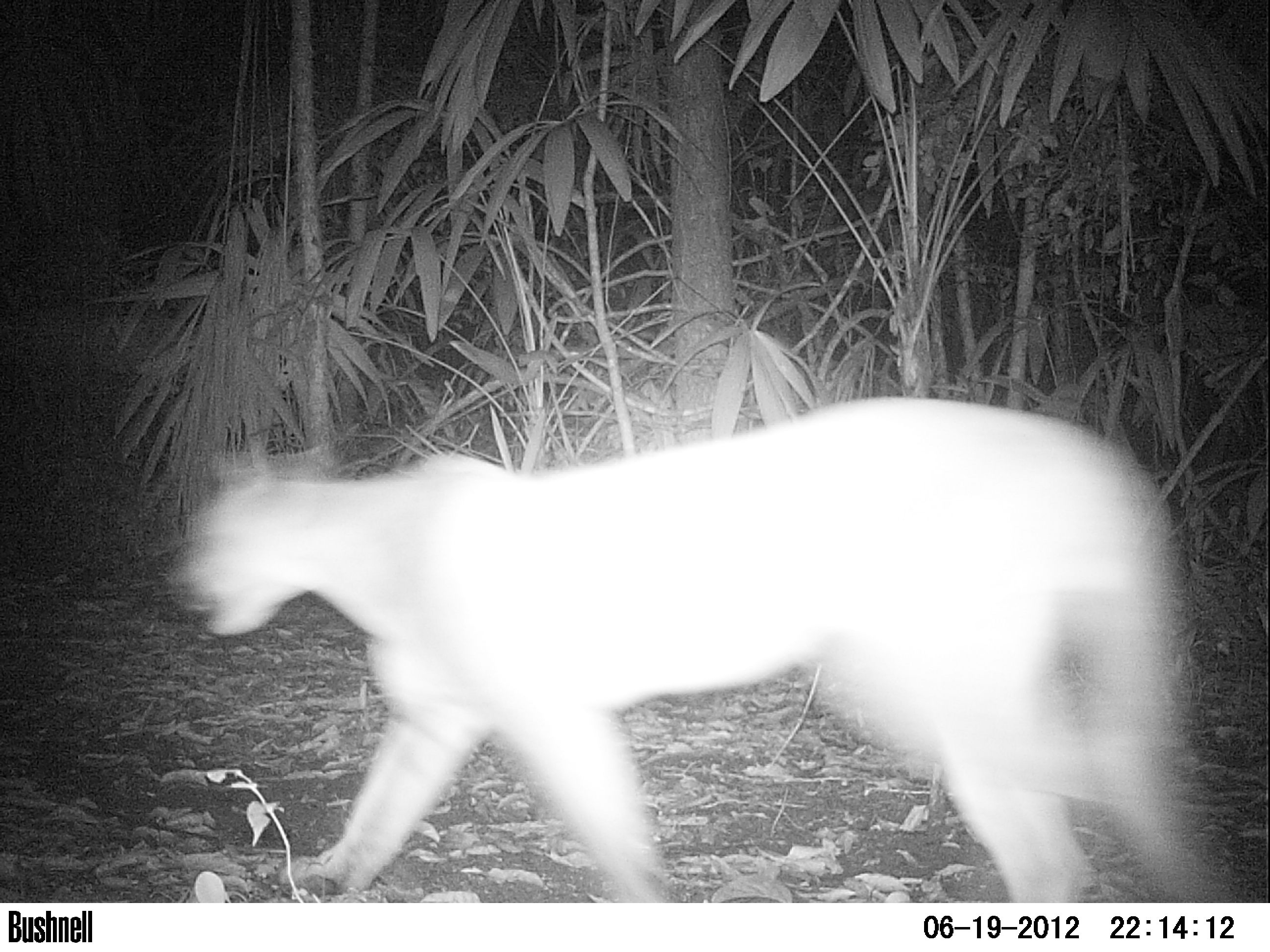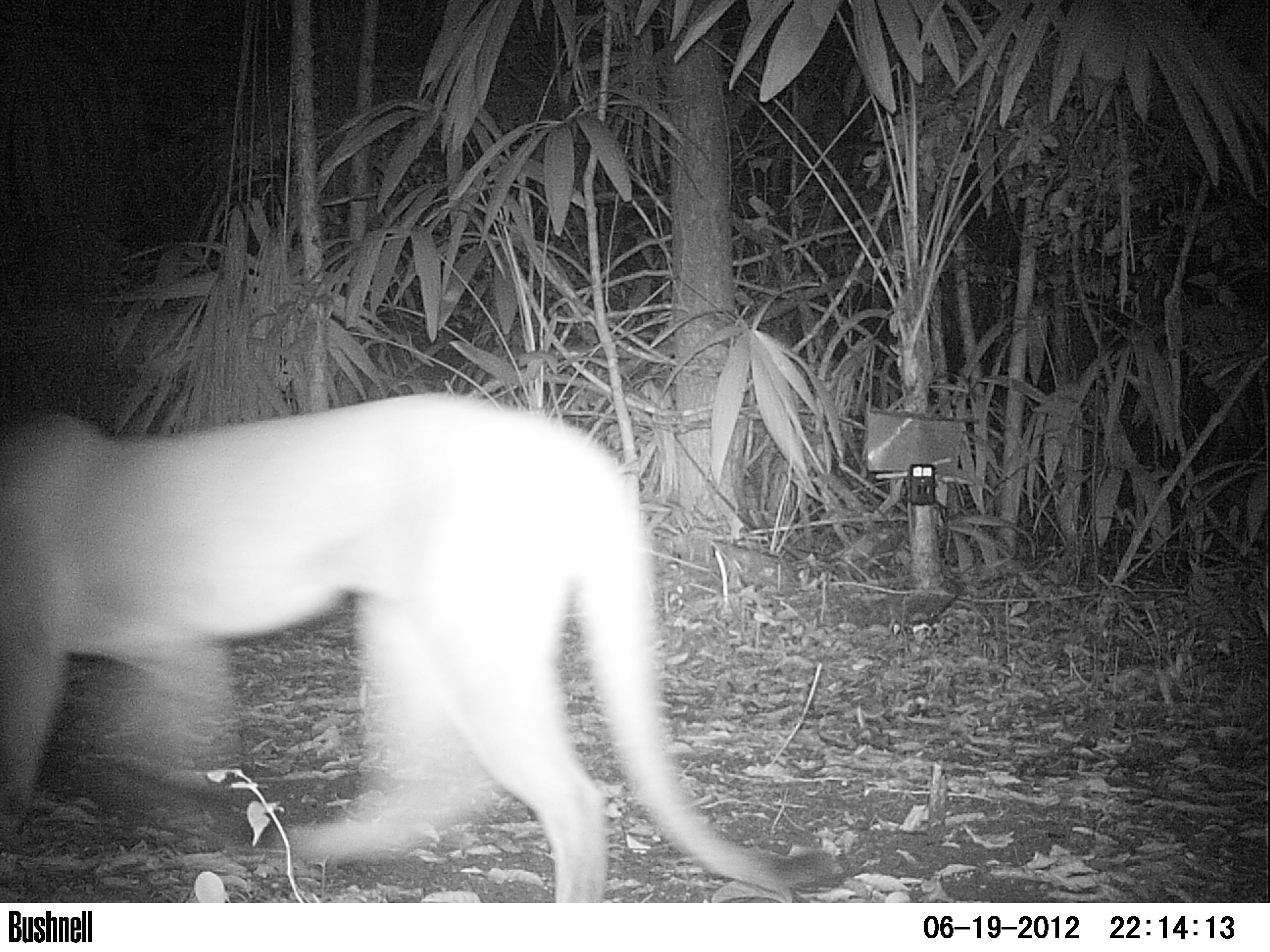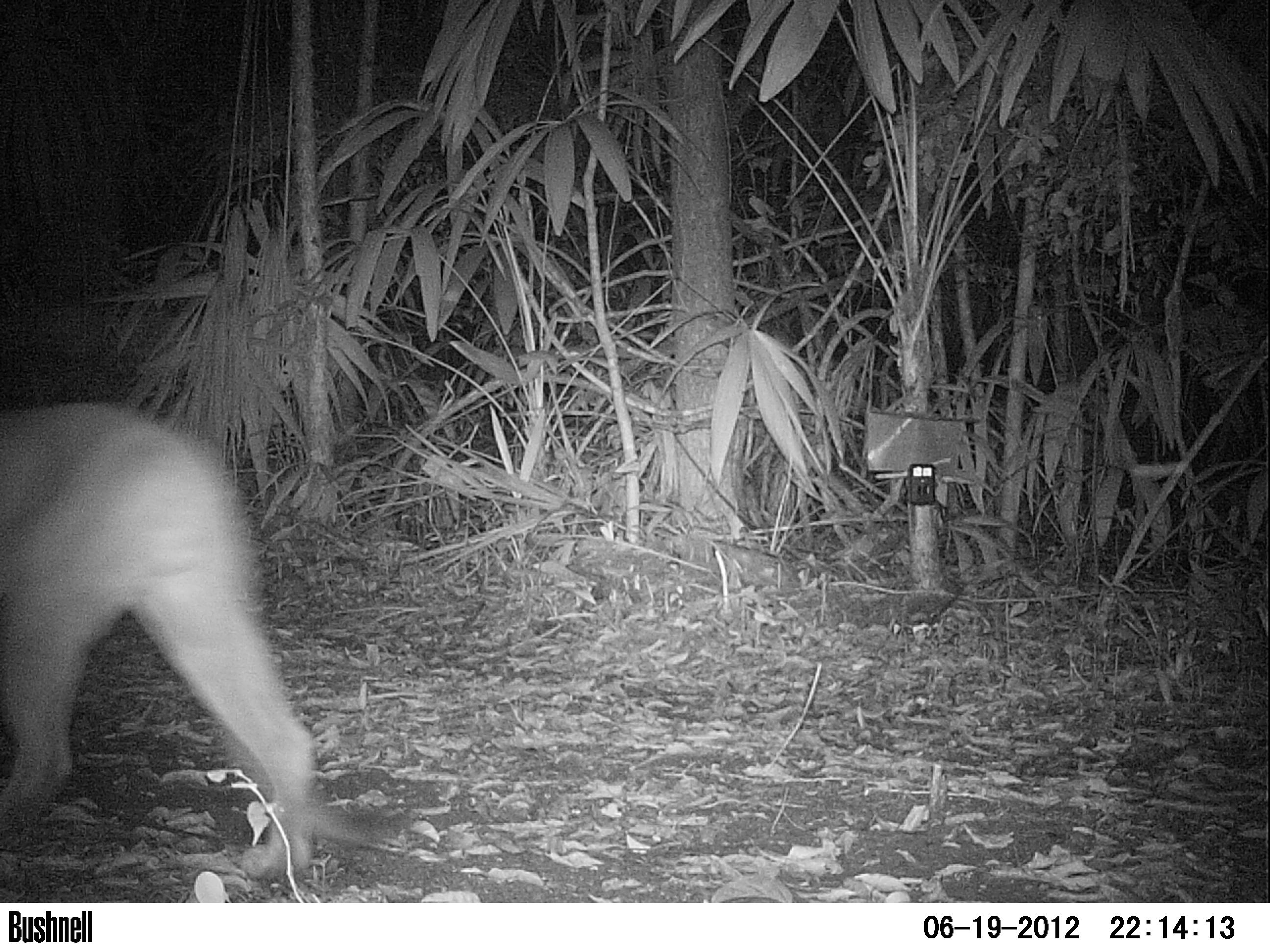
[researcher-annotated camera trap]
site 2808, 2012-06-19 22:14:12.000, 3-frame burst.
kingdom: Animalia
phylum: Chordata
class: Mammalia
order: Carnivora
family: Felidae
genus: Puma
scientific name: Puma concolor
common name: mountain lion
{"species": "Puma concolor (mountain lion)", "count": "1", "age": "adult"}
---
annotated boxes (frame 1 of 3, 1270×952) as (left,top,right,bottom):
puma concolor: (168,390,1234,903)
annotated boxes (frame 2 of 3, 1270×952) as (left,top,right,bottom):
puma concolor: (0,383,837,903)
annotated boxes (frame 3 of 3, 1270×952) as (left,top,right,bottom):
puma concolor: (0,398,332,879)